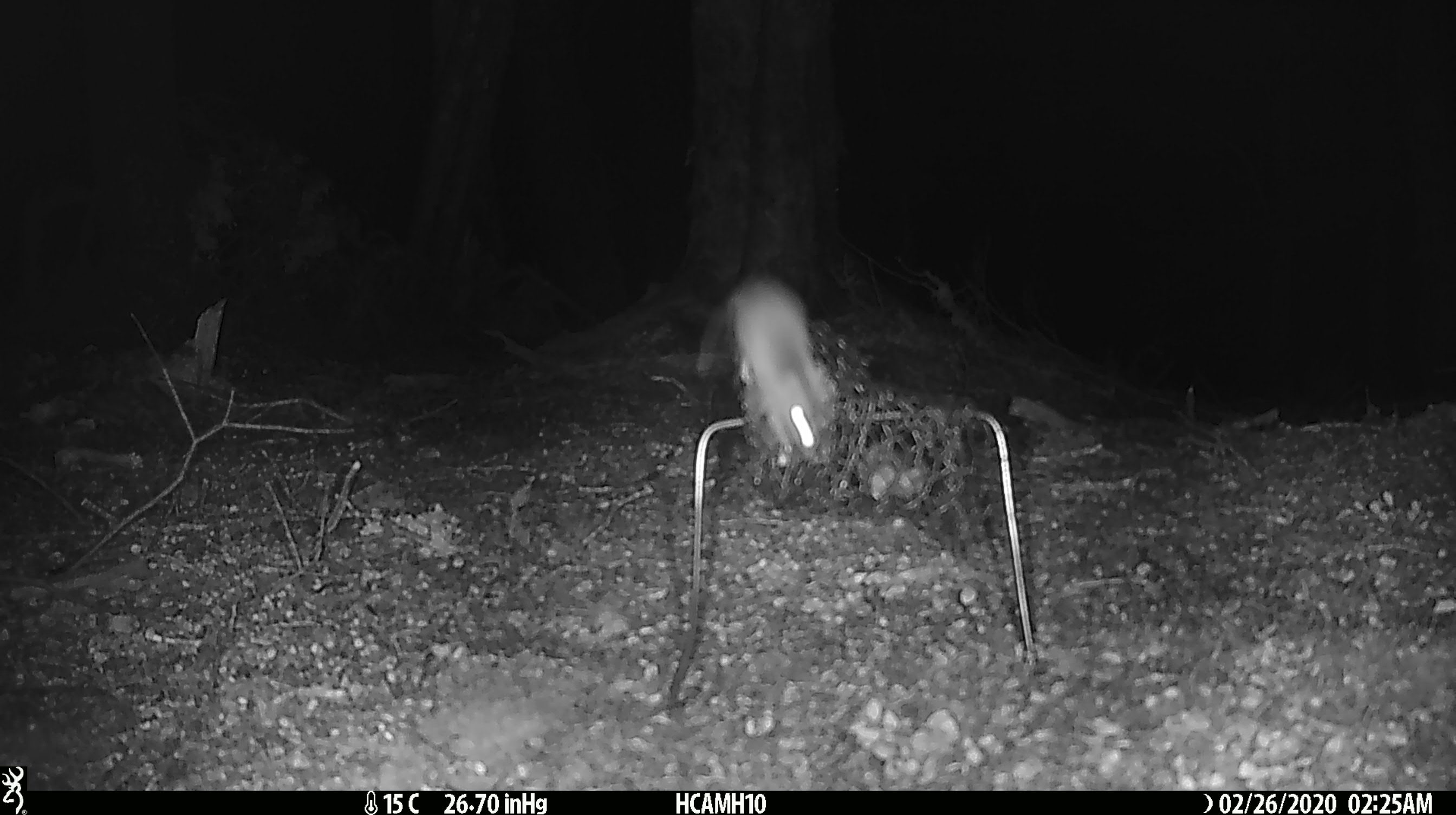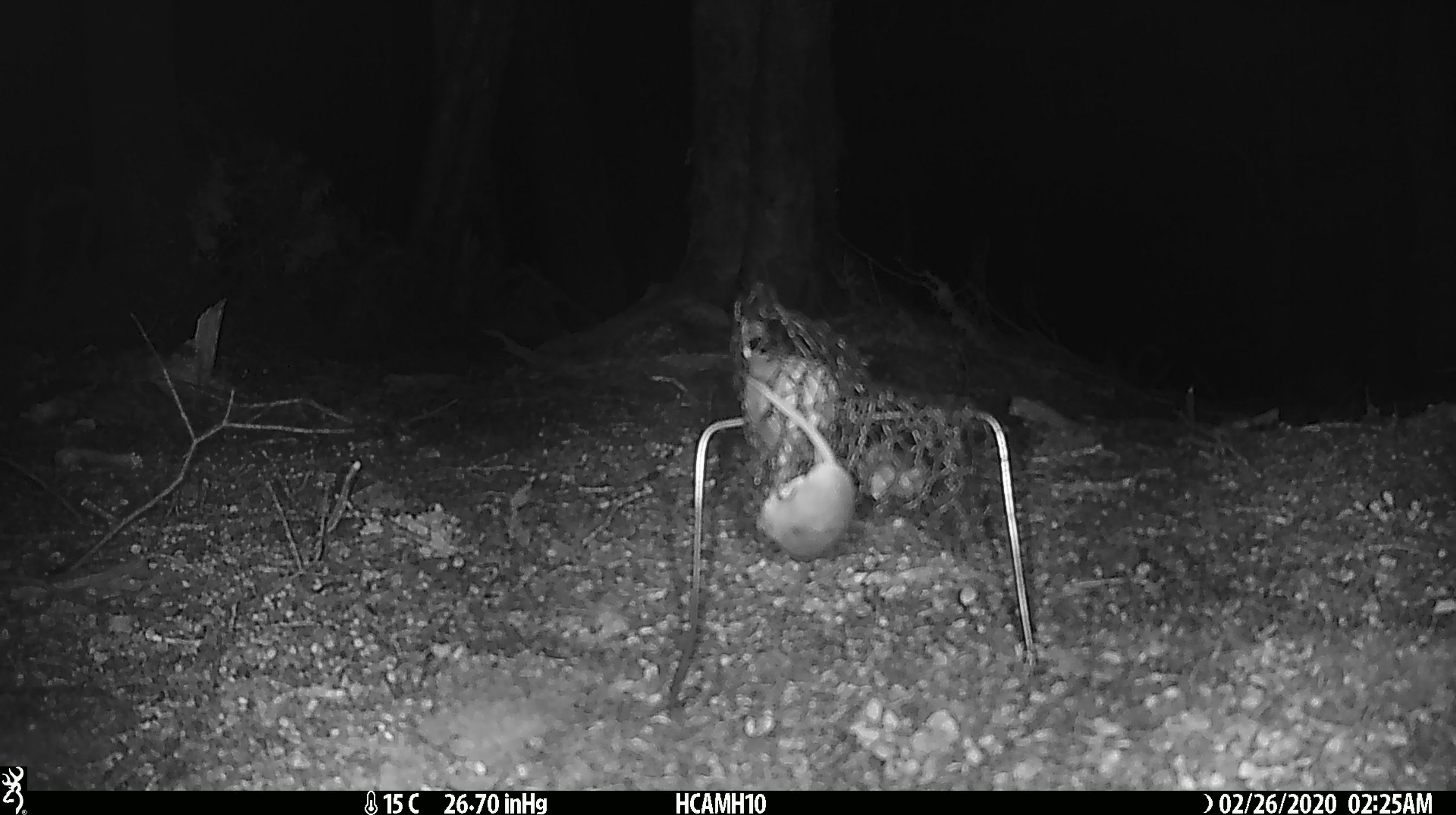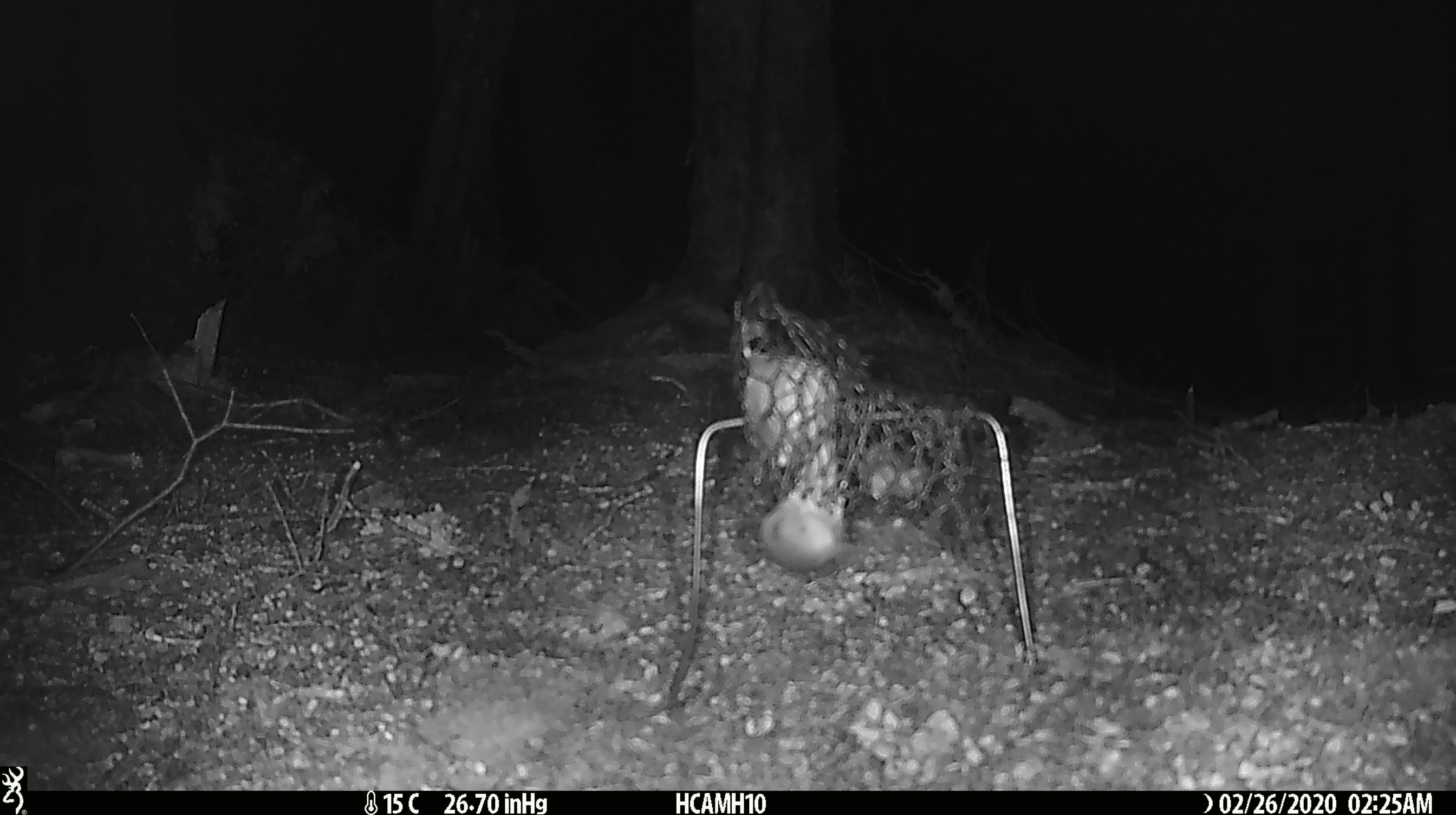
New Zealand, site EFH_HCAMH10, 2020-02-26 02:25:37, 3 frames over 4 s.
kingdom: Animalia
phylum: Chordata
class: Mammalia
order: Rodentia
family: Muridae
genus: Mus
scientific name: Mus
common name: mouse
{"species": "mouse (Mus)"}